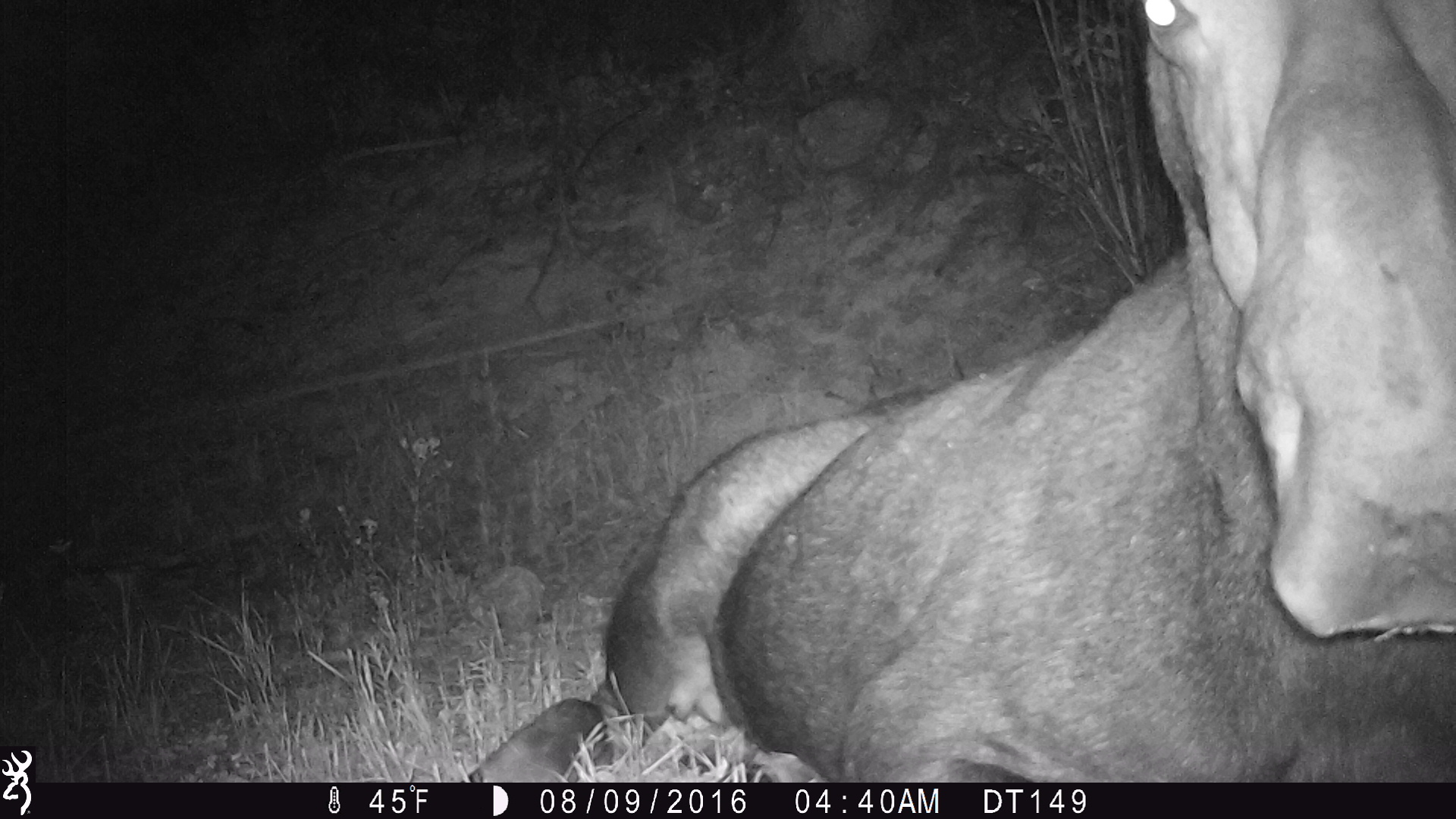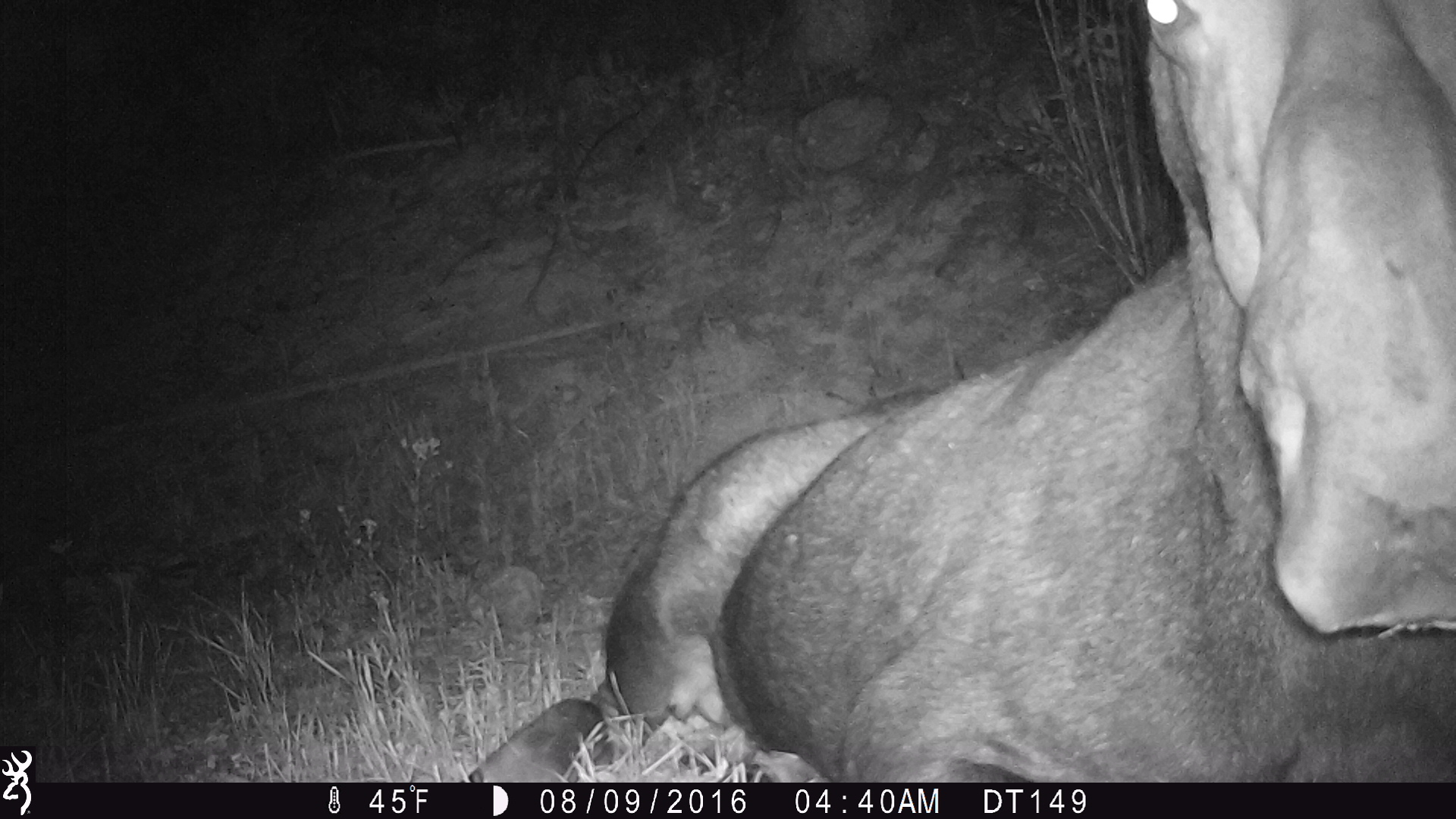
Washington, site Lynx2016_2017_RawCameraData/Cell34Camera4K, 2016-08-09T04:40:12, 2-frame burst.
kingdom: Animalia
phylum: Chordata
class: Mammalia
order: Artiodactyla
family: Cervidae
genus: Alces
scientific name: Alces alces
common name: moose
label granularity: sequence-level